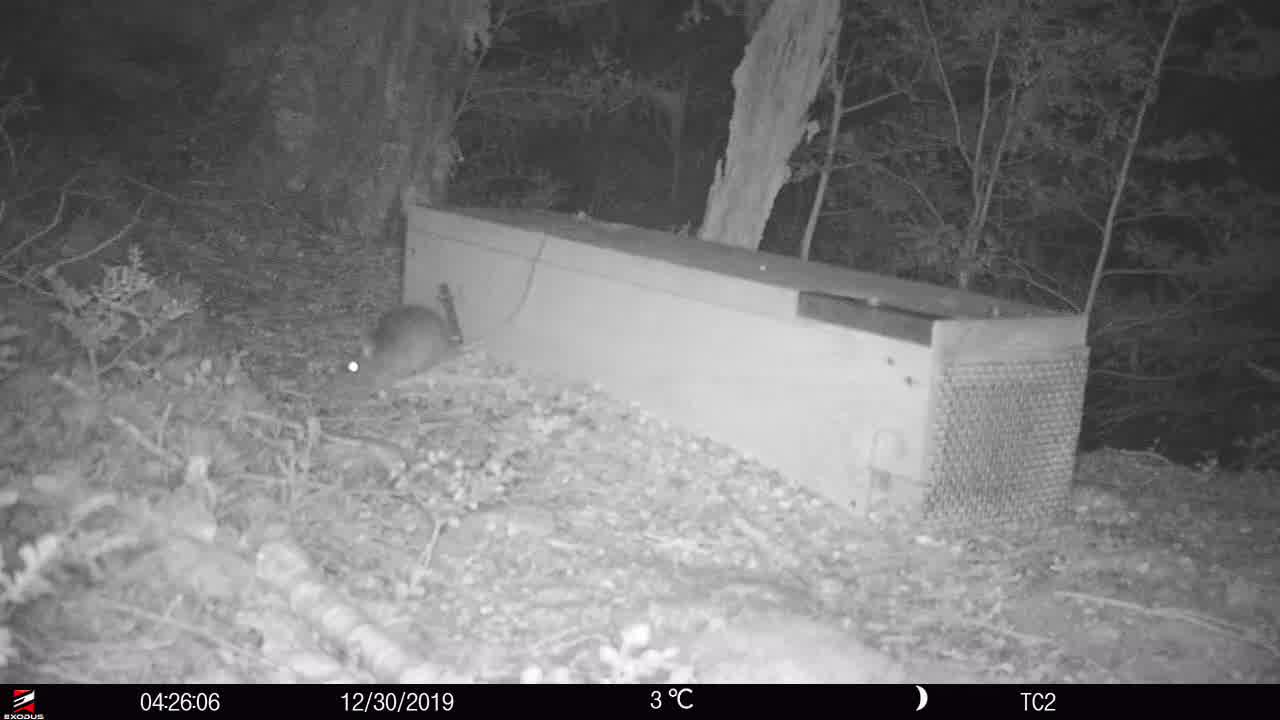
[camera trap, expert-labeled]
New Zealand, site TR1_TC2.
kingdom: Animalia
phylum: Chordata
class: Mammalia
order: Rodentia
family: Muridae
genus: Rattus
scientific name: Rattus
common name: rat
Rat (Rattus).